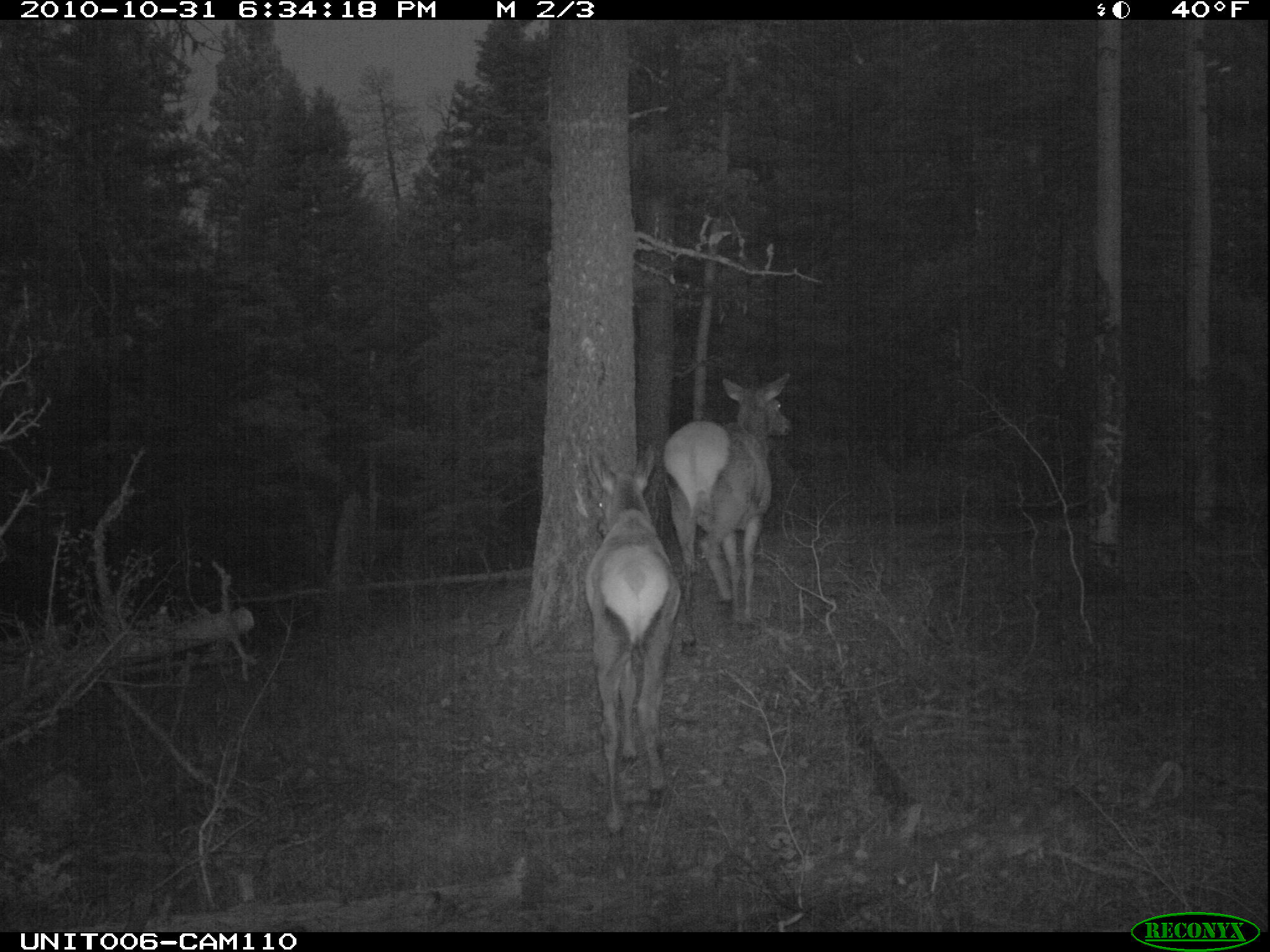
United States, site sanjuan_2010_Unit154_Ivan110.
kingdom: Animalia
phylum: Chordata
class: Mammalia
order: Artiodactyla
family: Cervidae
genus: Cervus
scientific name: Cervus elaphus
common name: red deer